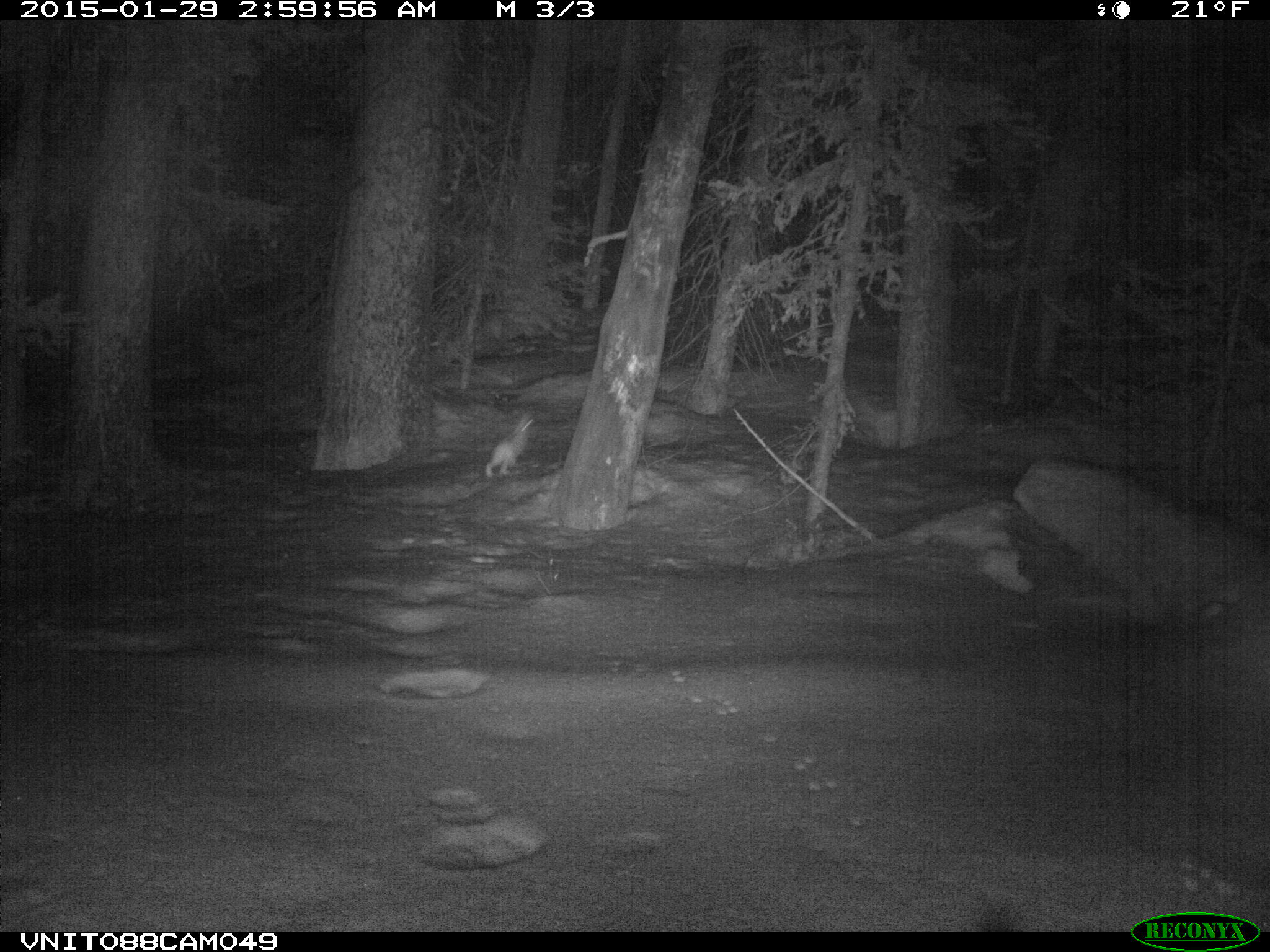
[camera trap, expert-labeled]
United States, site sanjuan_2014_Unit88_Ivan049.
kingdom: Animalia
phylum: Chordata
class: Mammalia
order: Lagomorpha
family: Leporidae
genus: Lepus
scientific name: Lepus americanus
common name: snowshoe hare